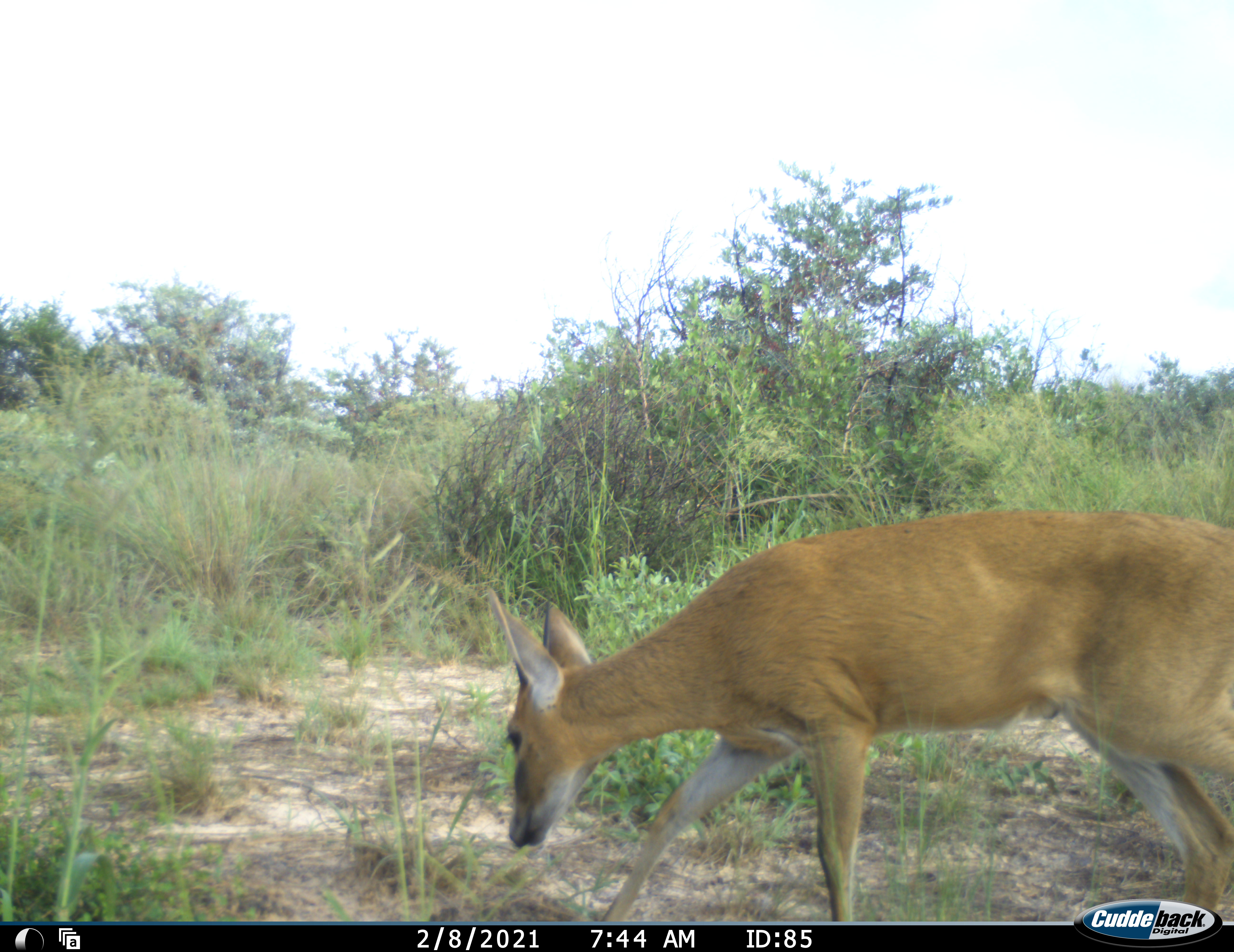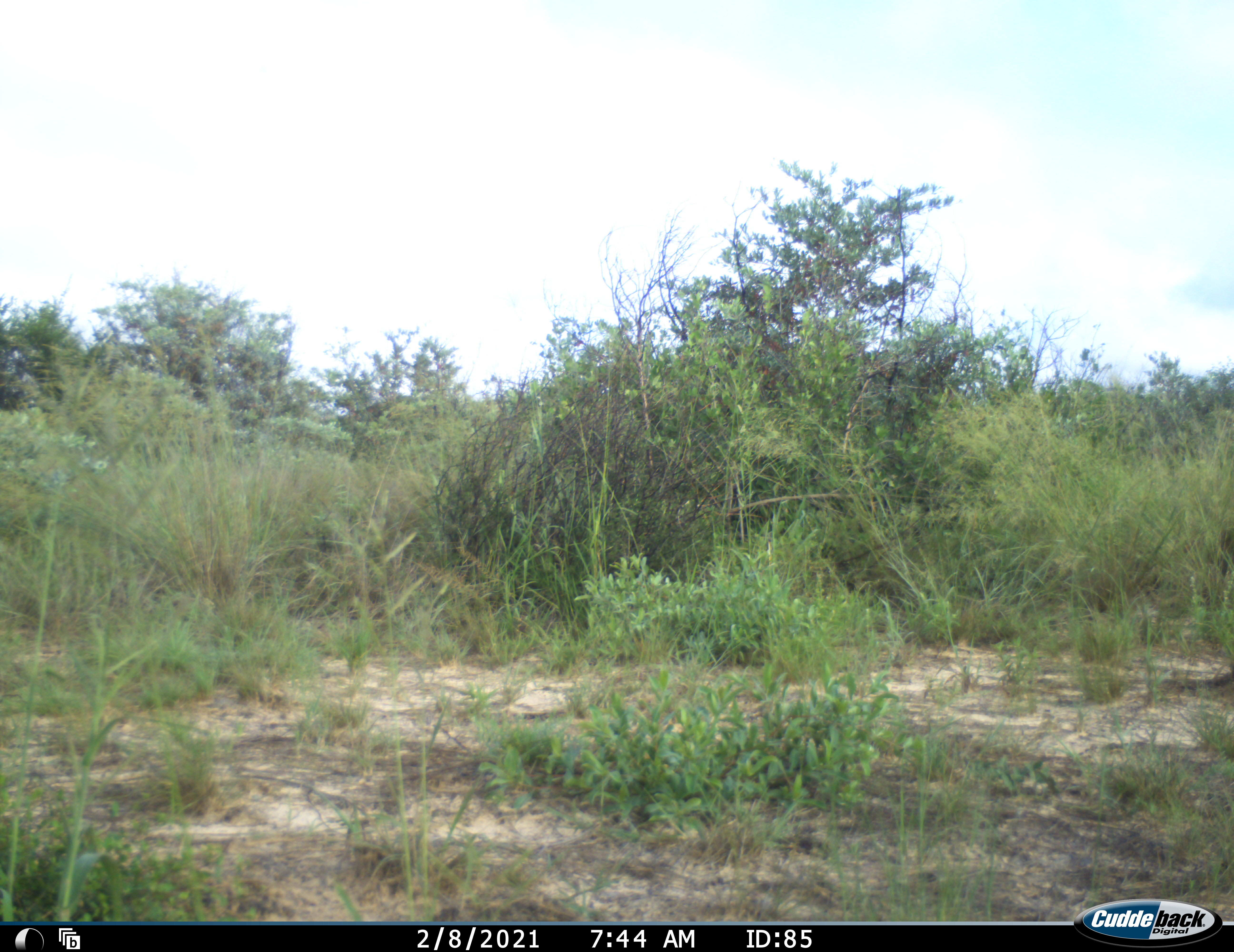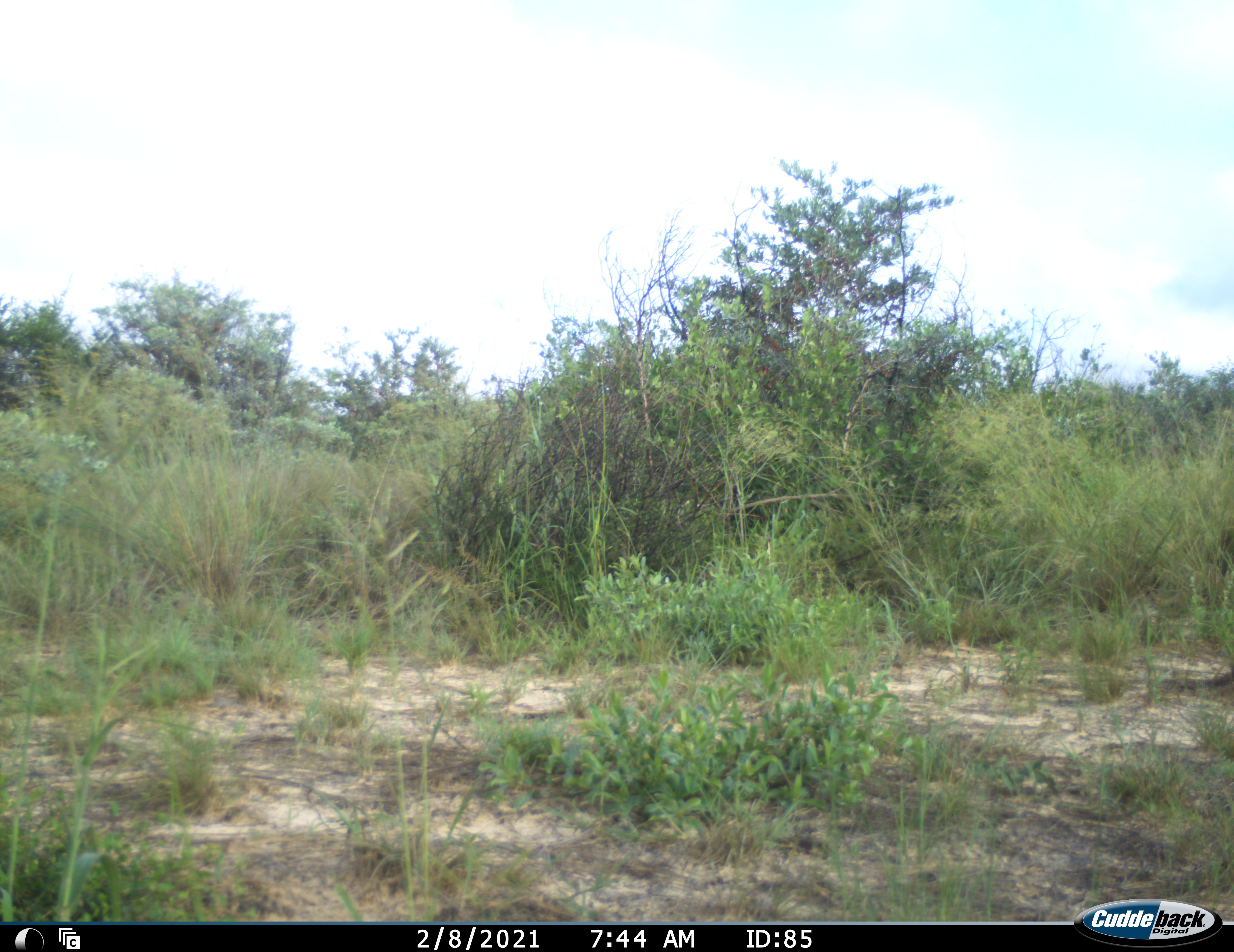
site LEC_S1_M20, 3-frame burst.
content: unidentified animal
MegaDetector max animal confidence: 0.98